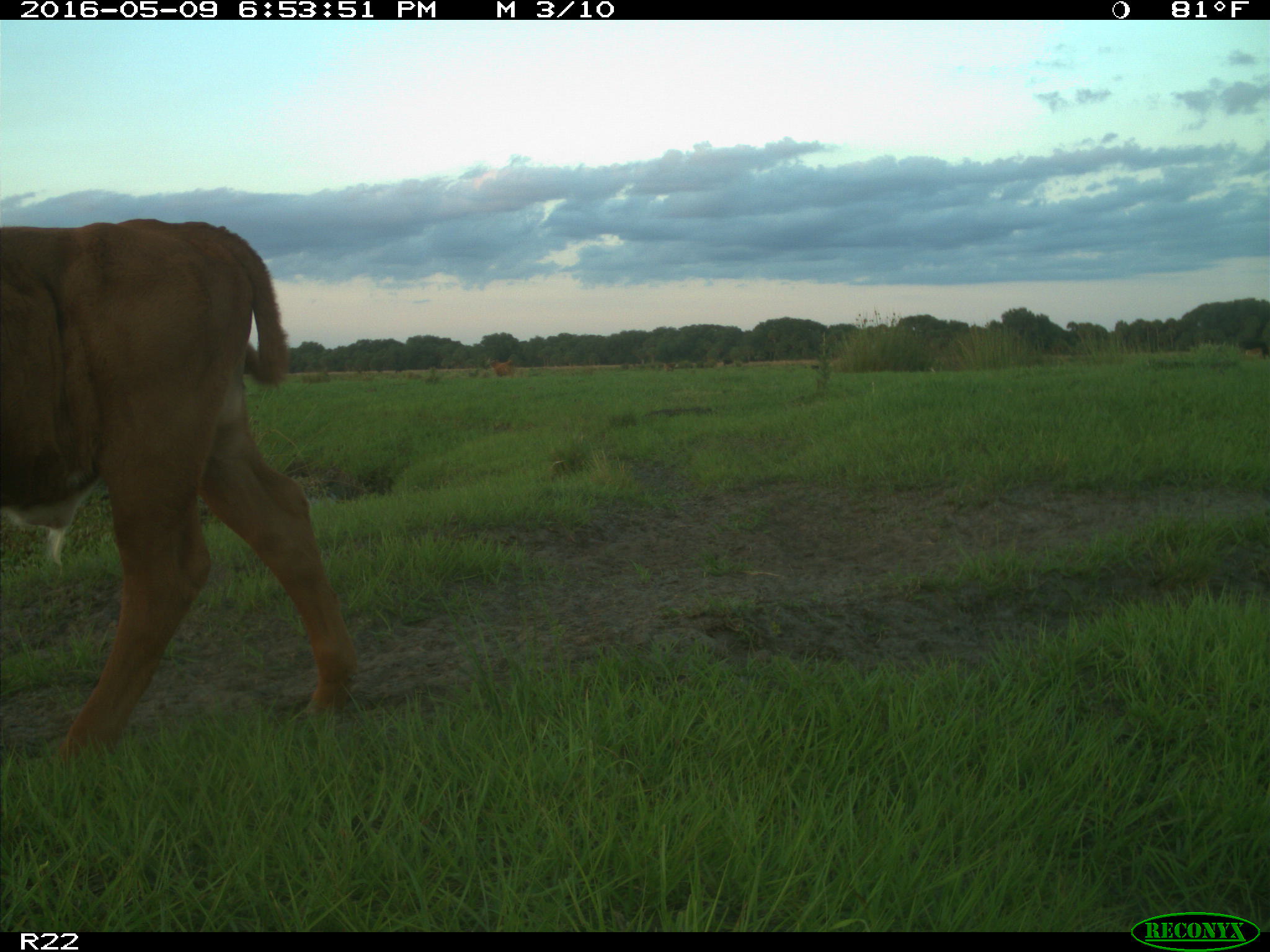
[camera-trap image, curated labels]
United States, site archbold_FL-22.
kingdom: Animalia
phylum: Chordata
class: Mammalia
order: Artiodactyla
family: Bovidae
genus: Bos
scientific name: Bos taurus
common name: domestic cow